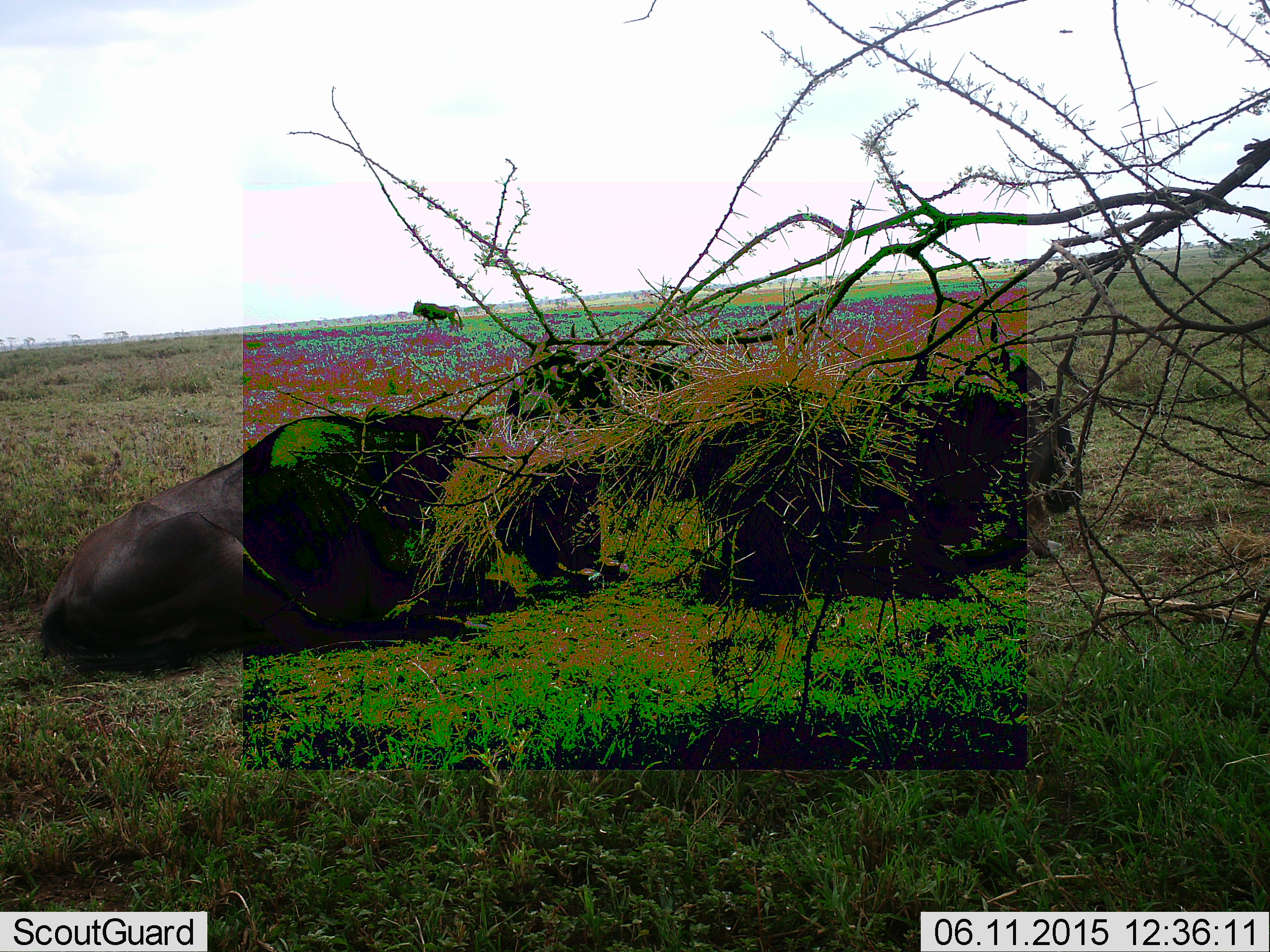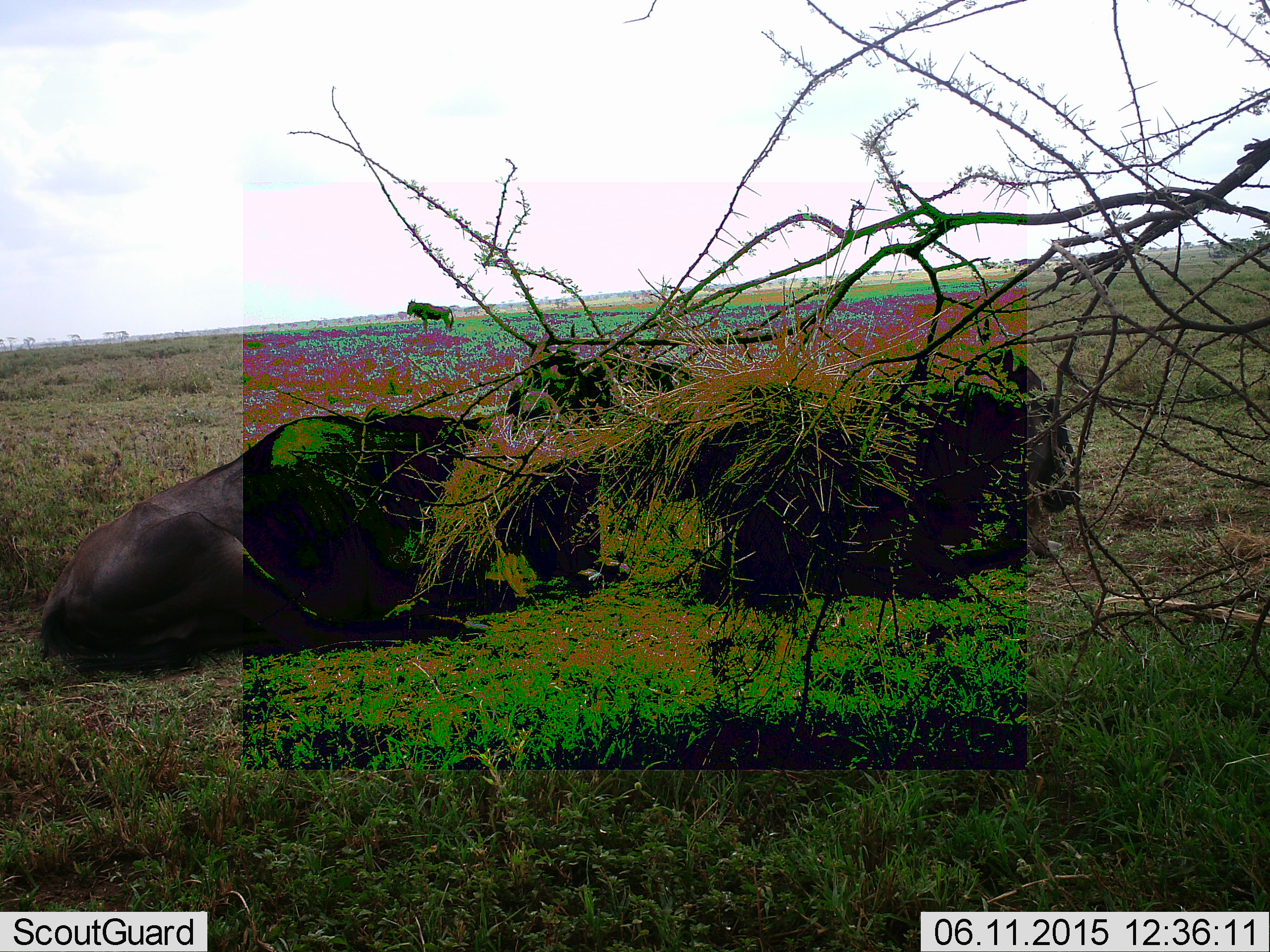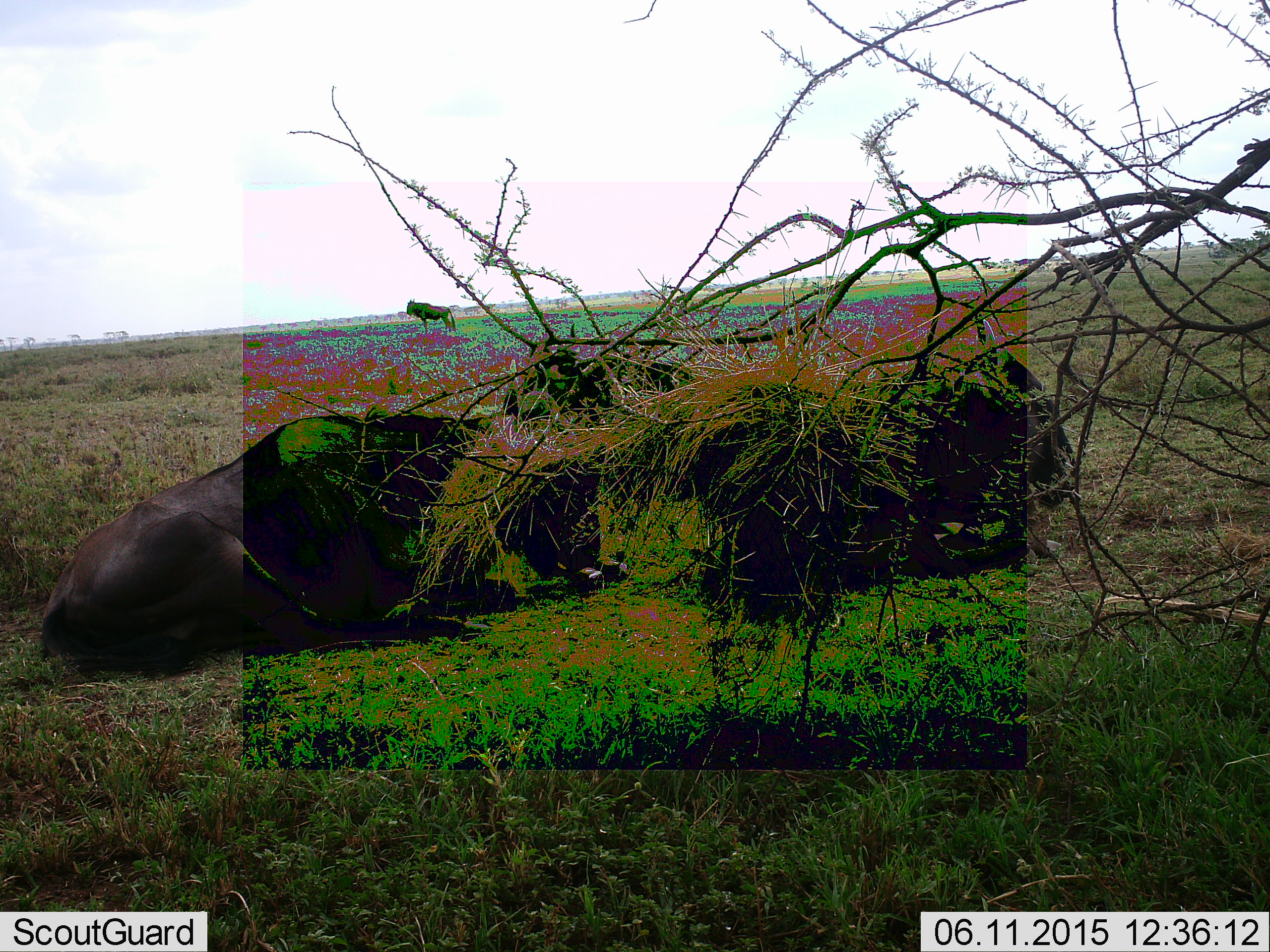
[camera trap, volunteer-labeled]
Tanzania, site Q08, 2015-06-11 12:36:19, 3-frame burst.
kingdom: Animalia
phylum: Chordata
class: Mammalia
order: Artiodactyla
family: Bovidae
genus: Connochaetes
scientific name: Connochaetes taurinus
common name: blue wildebeest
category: wildebeest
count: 4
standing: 70%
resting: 100%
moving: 10%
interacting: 0%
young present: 0%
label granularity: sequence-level